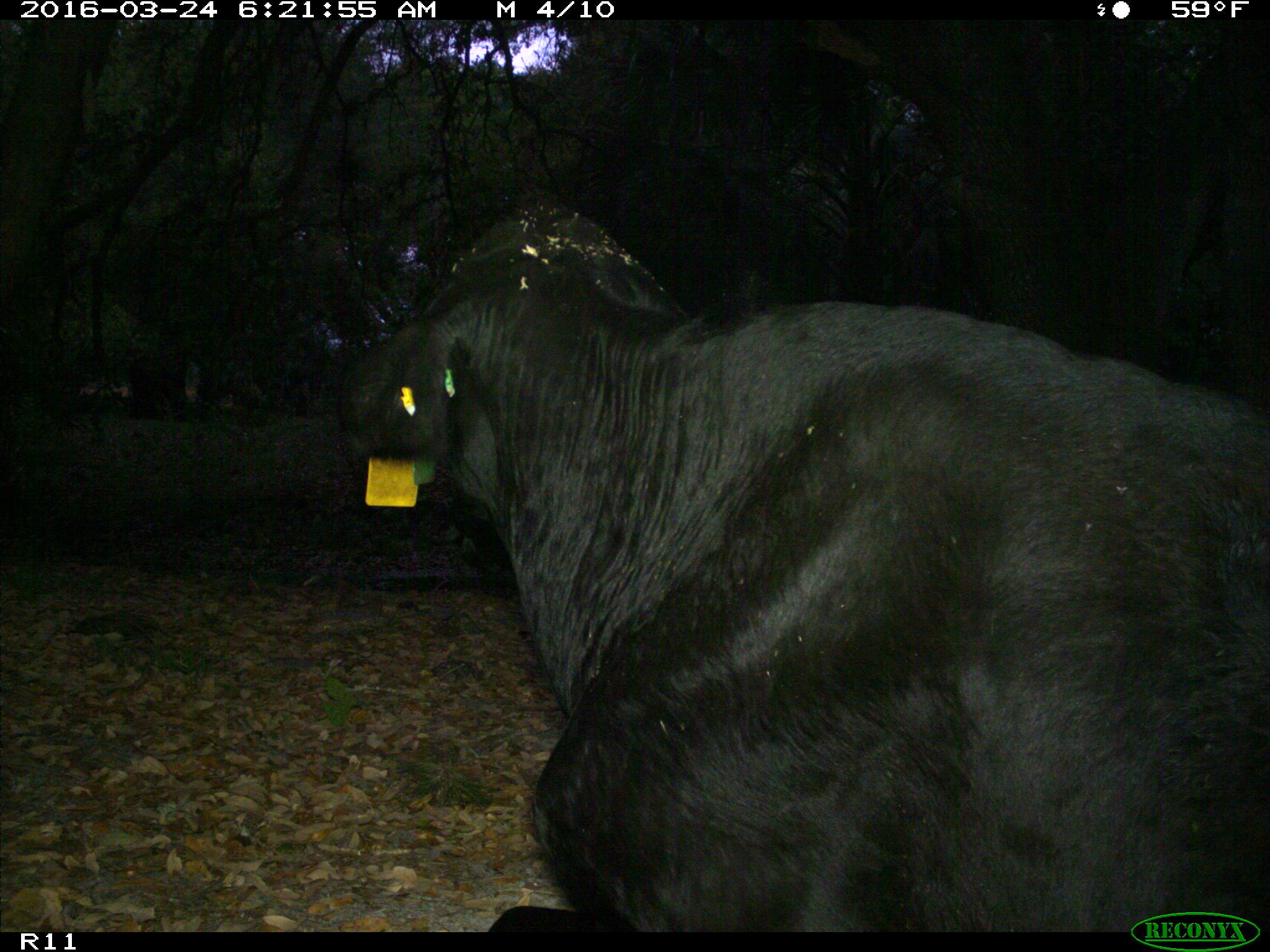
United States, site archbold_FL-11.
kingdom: Animalia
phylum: Chordata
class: Mammalia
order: Artiodactyla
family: Bovidae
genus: Bos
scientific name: Bos taurus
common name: domestic cow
Bos taurus (domestic cow).